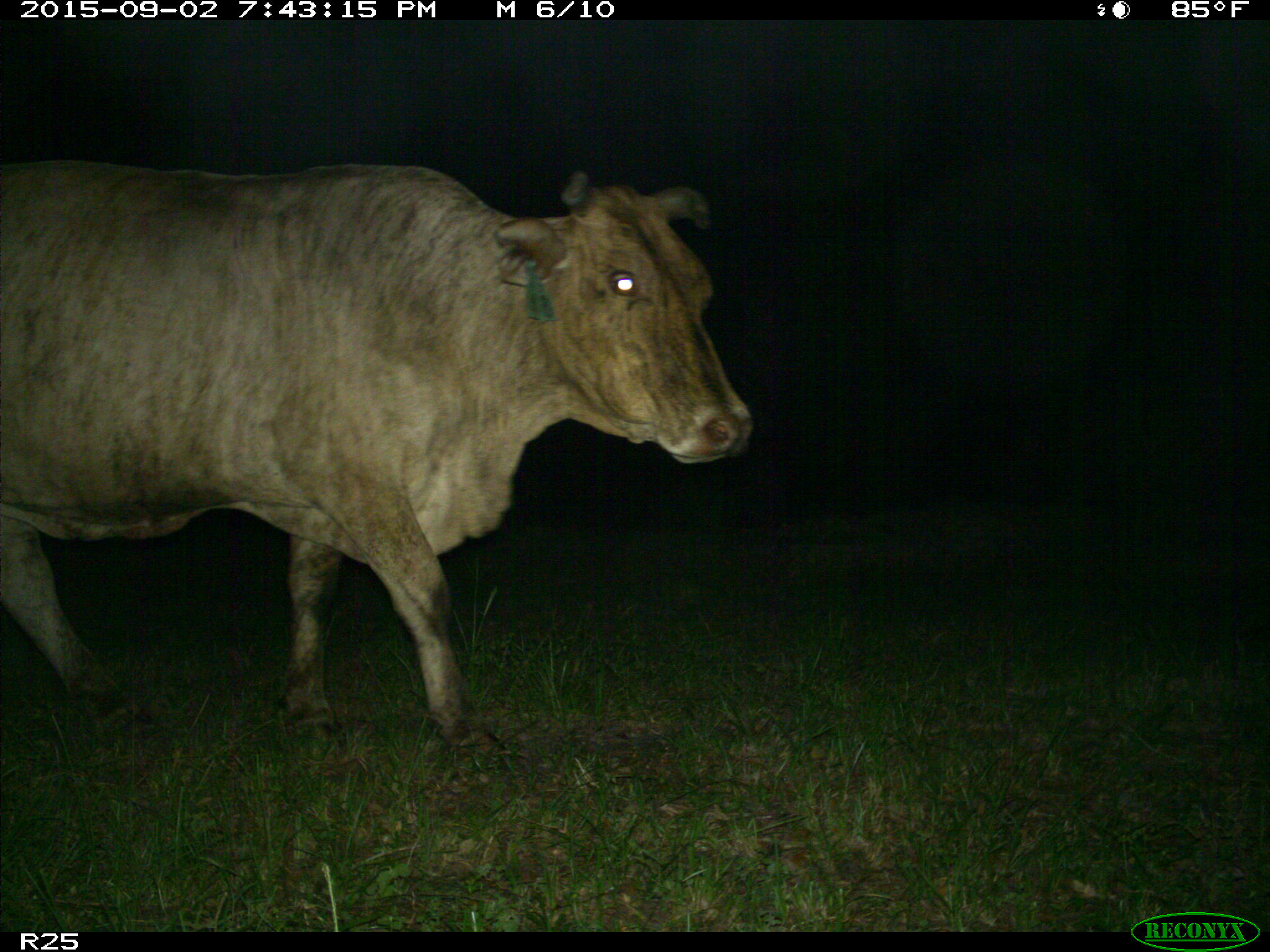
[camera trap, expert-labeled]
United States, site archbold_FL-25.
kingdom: Animalia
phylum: Chordata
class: Mammalia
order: Artiodactyla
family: Bovidae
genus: Bos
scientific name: Bos taurus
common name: domestic cow